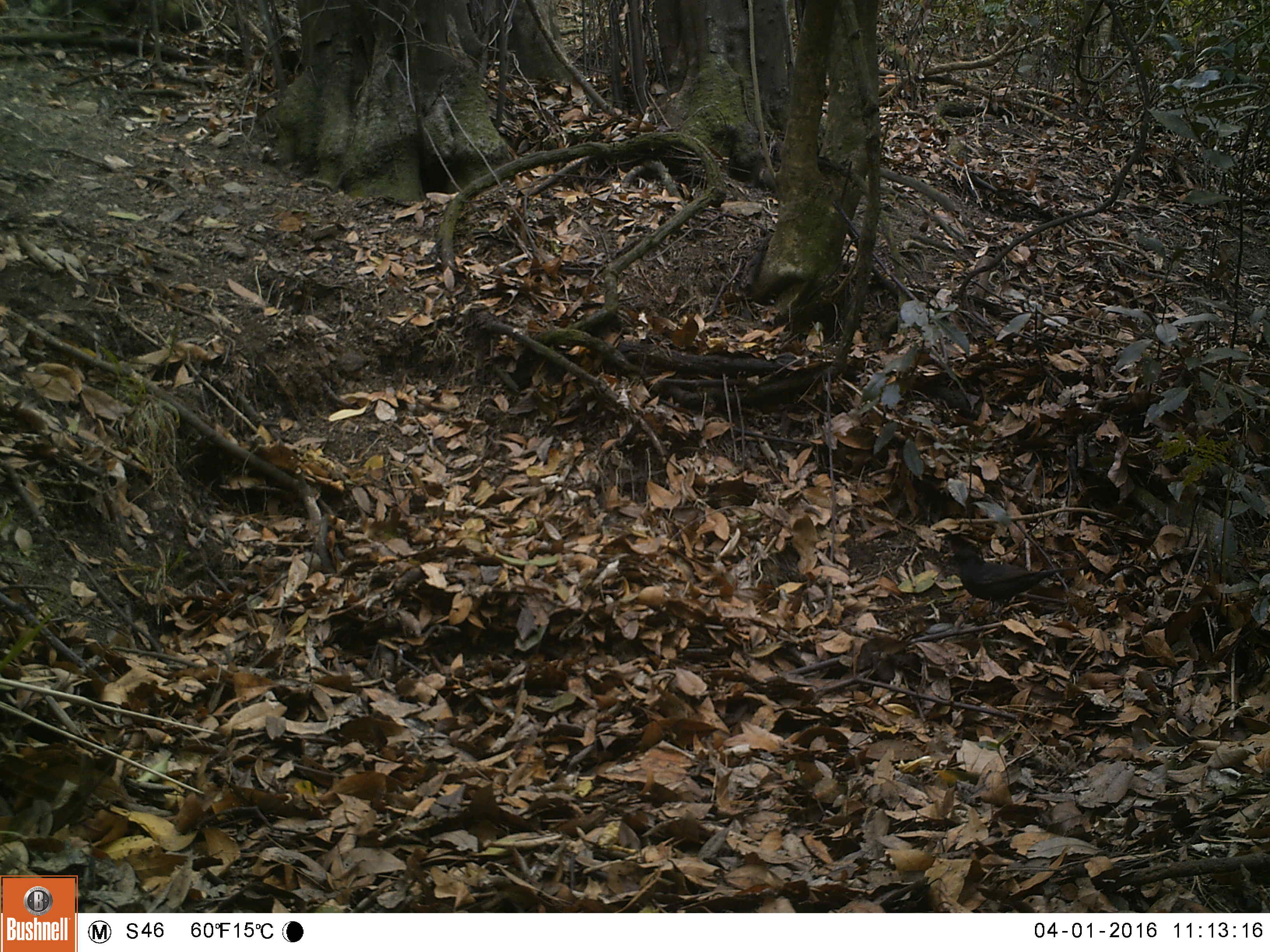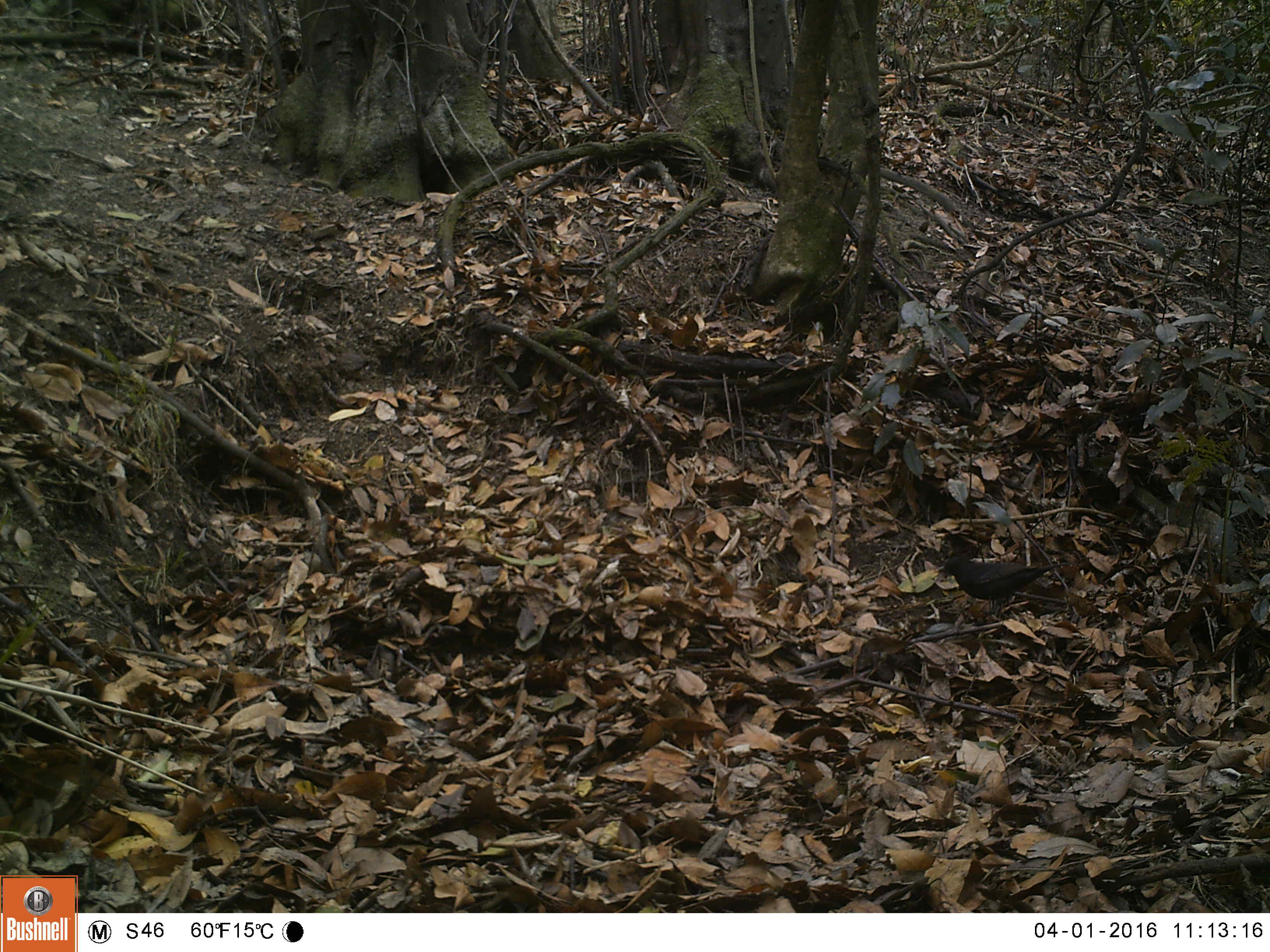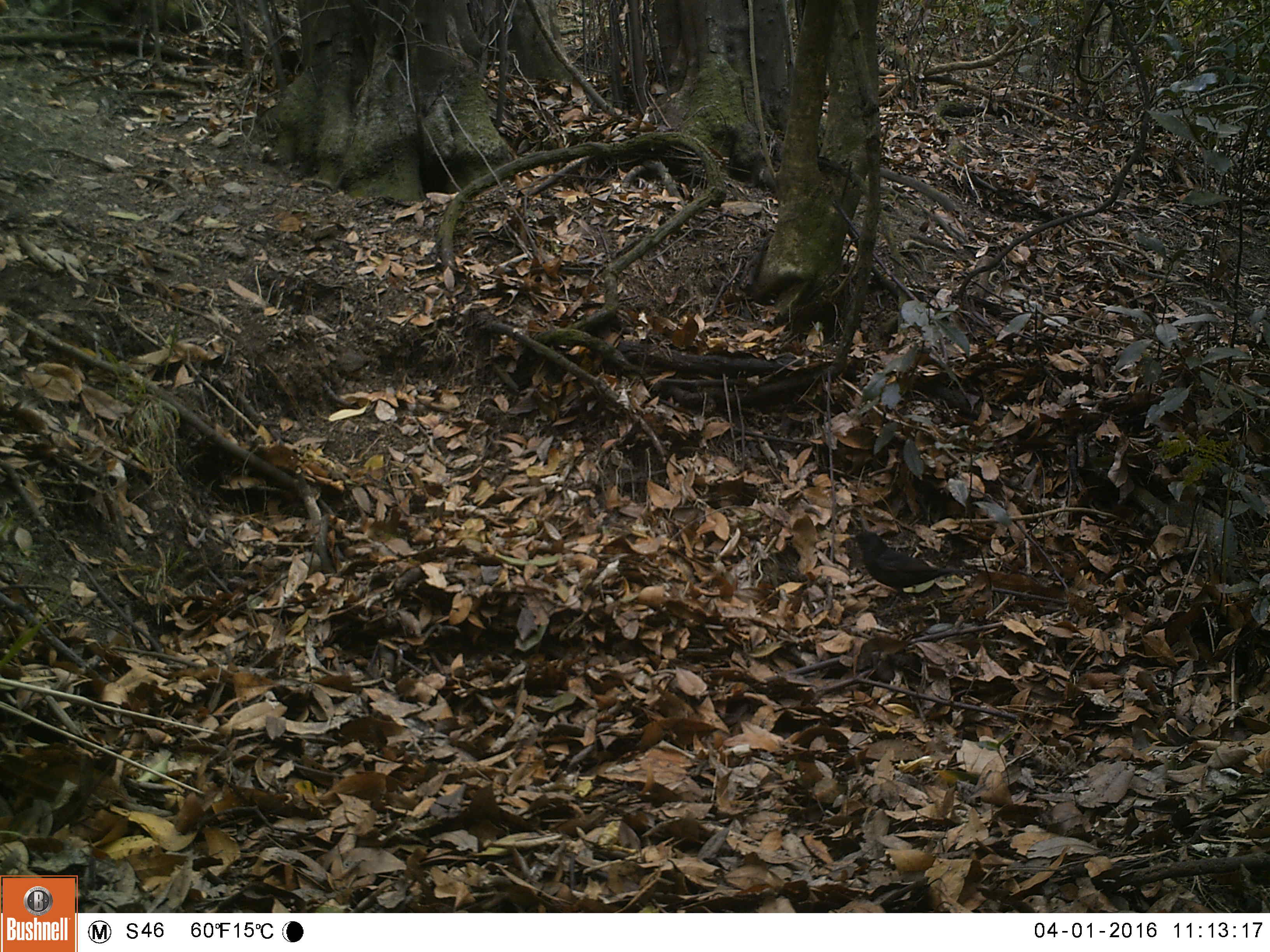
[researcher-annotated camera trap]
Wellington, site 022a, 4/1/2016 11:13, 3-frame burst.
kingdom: Animalia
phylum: Chordata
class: Aves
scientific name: Aves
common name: bird